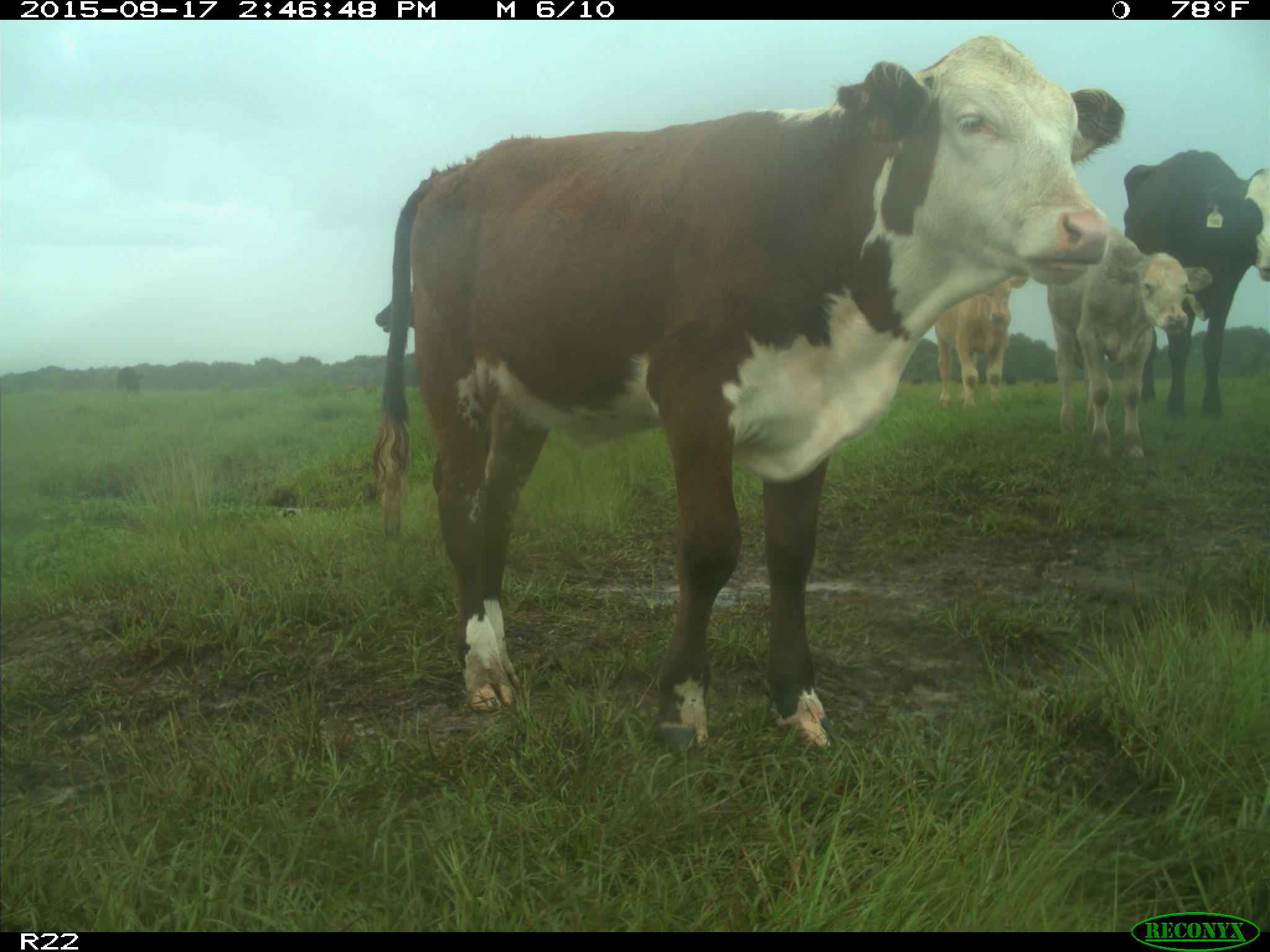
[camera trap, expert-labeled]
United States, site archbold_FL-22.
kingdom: Animalia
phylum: Chordata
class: Mammalia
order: Artiodactyla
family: Bovidae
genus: Bos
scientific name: Bos taurus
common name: domestic cow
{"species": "Bos taurus (domestic cow)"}